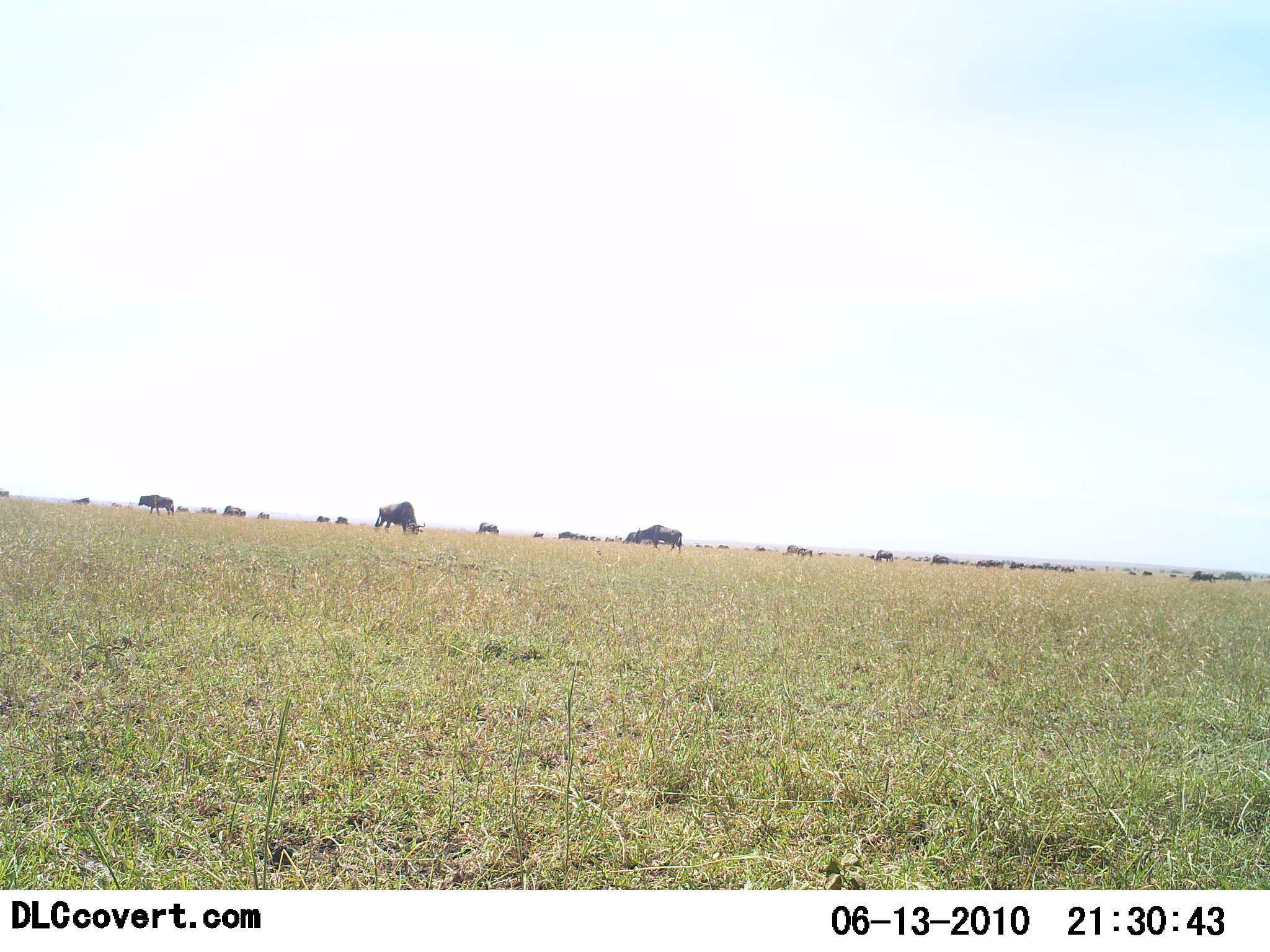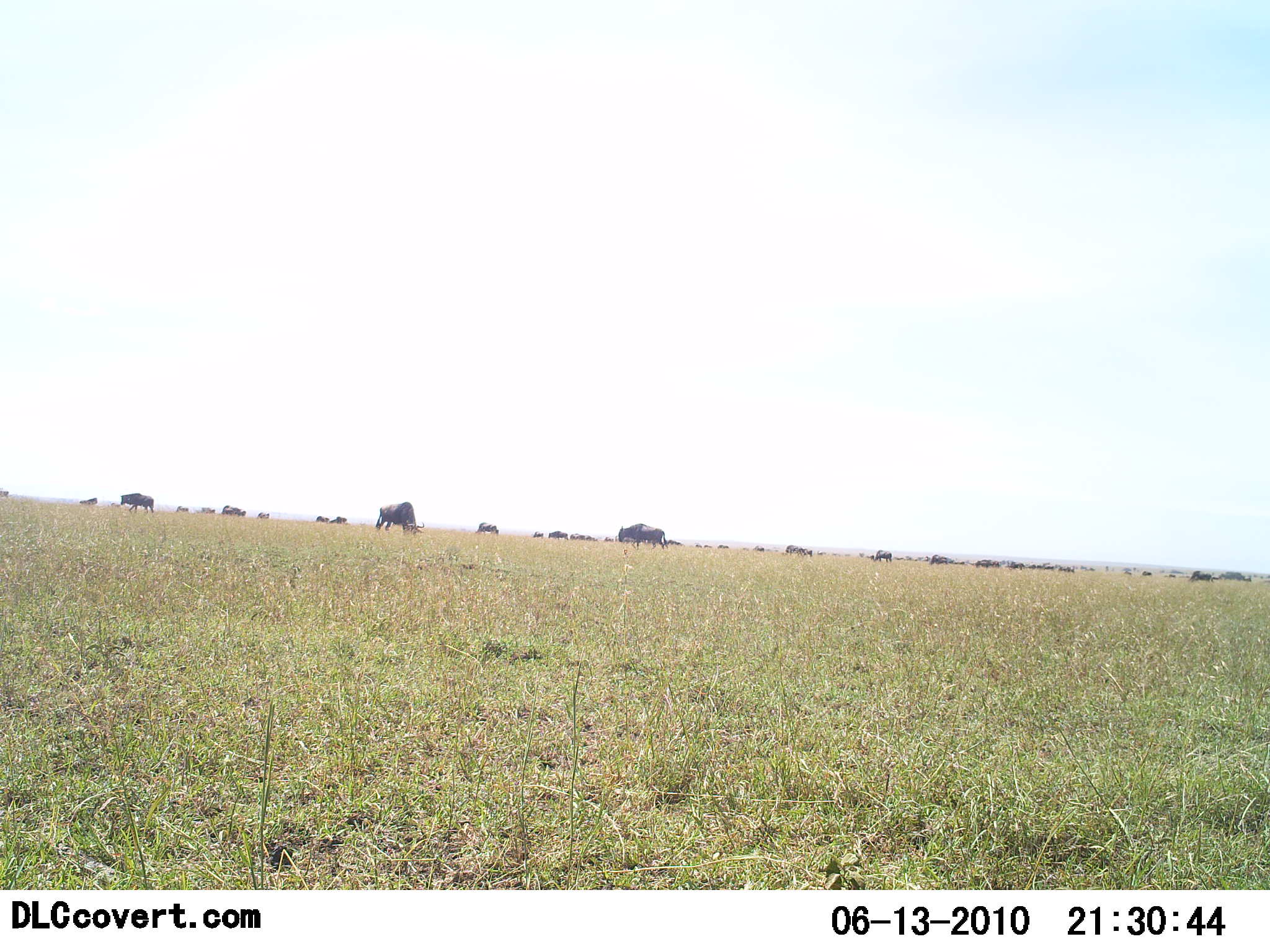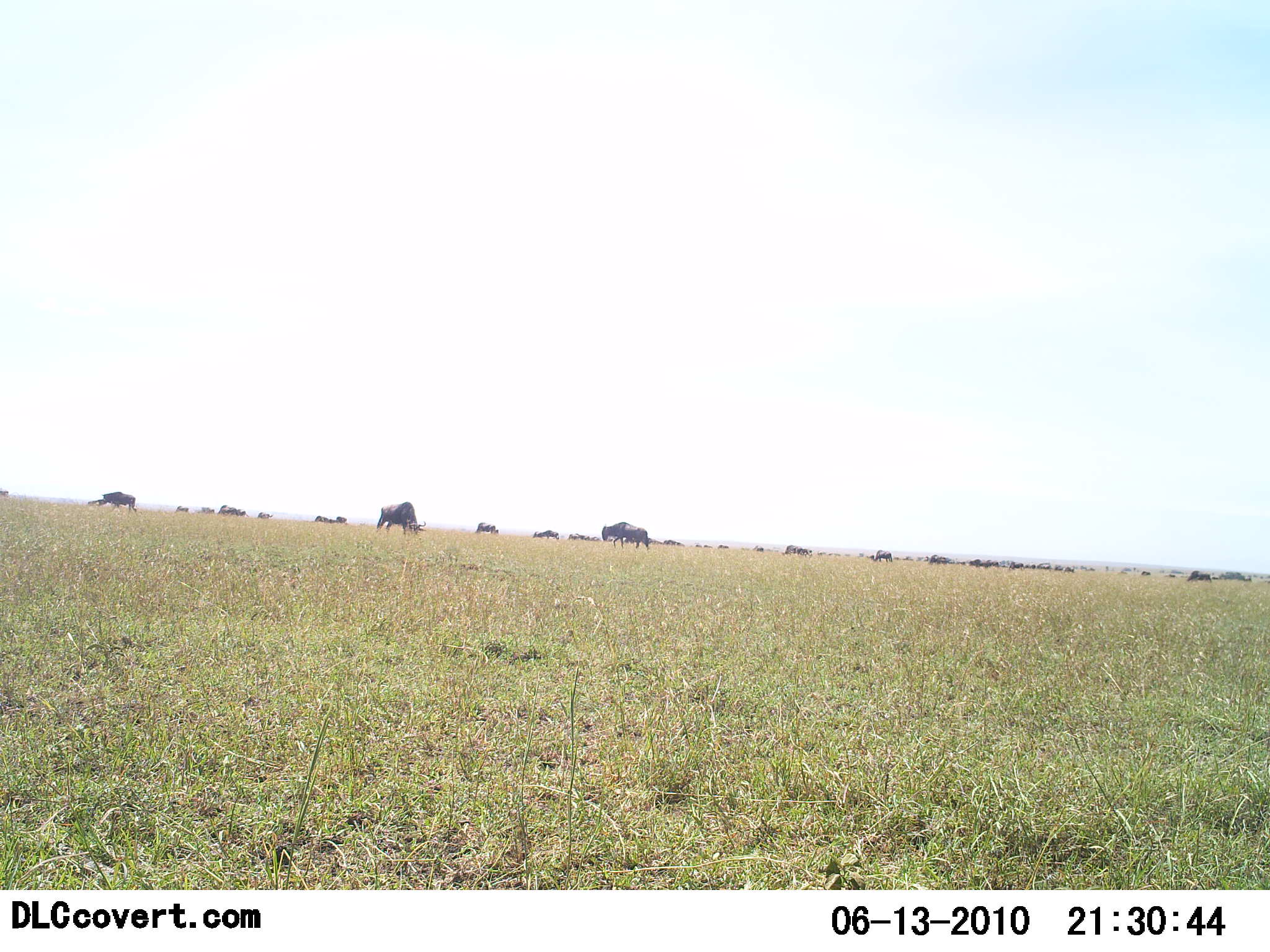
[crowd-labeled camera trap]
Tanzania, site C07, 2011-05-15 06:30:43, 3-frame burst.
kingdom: Animalia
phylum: Chordata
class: Mammalia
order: Artiodactyla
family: Bovidae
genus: Connochaetes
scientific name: Connochaetes taurinus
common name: blue wildebeest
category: wildebeest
Wildebeest (blue wildebeest) (Connochaetes taurinus), count 11-50. Behavior (volunteer vote fractions): standing 33%, resting 0%, moving 42%, interacting 0%. Young present (vote fraction): 0%. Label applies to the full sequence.